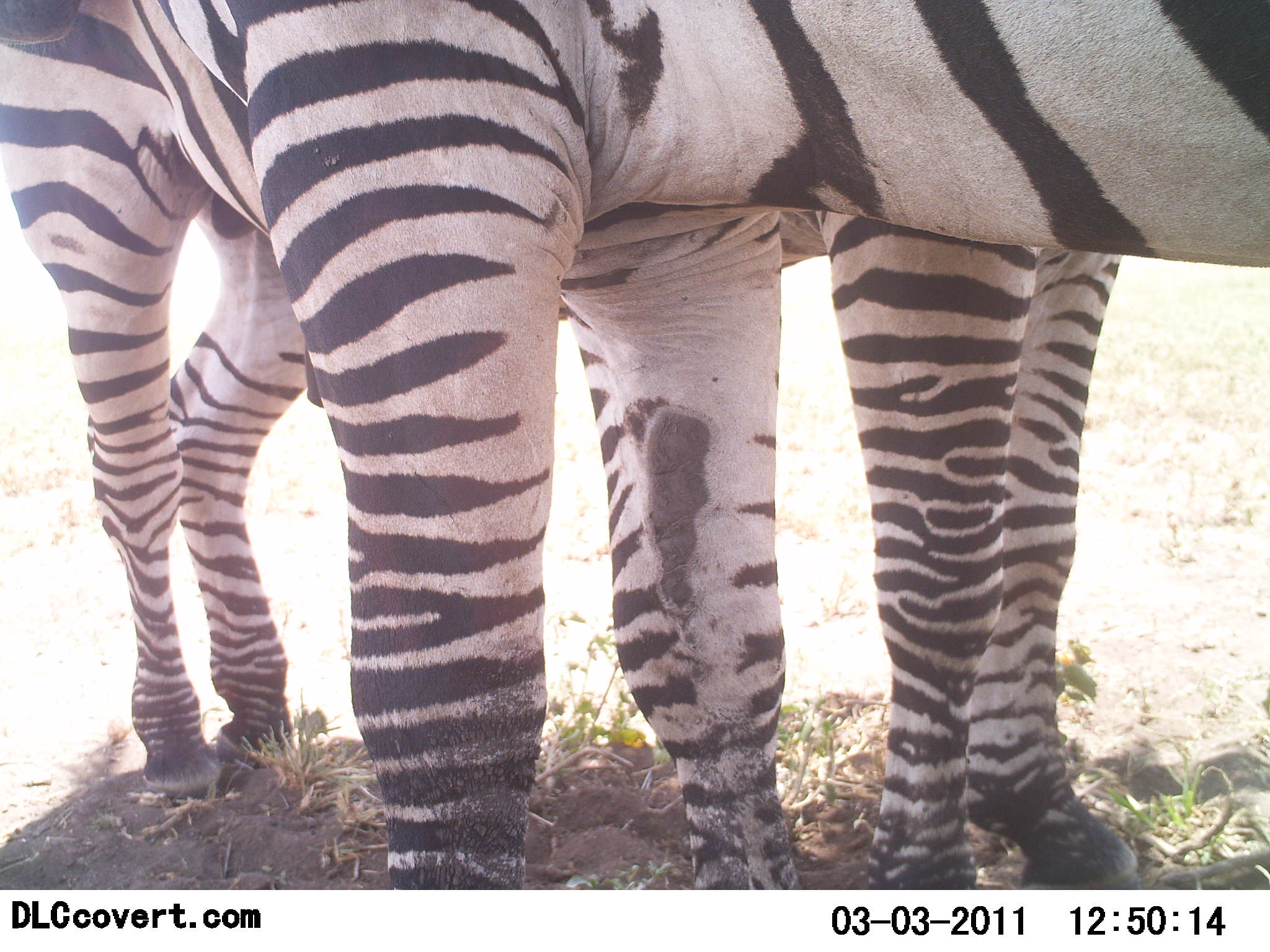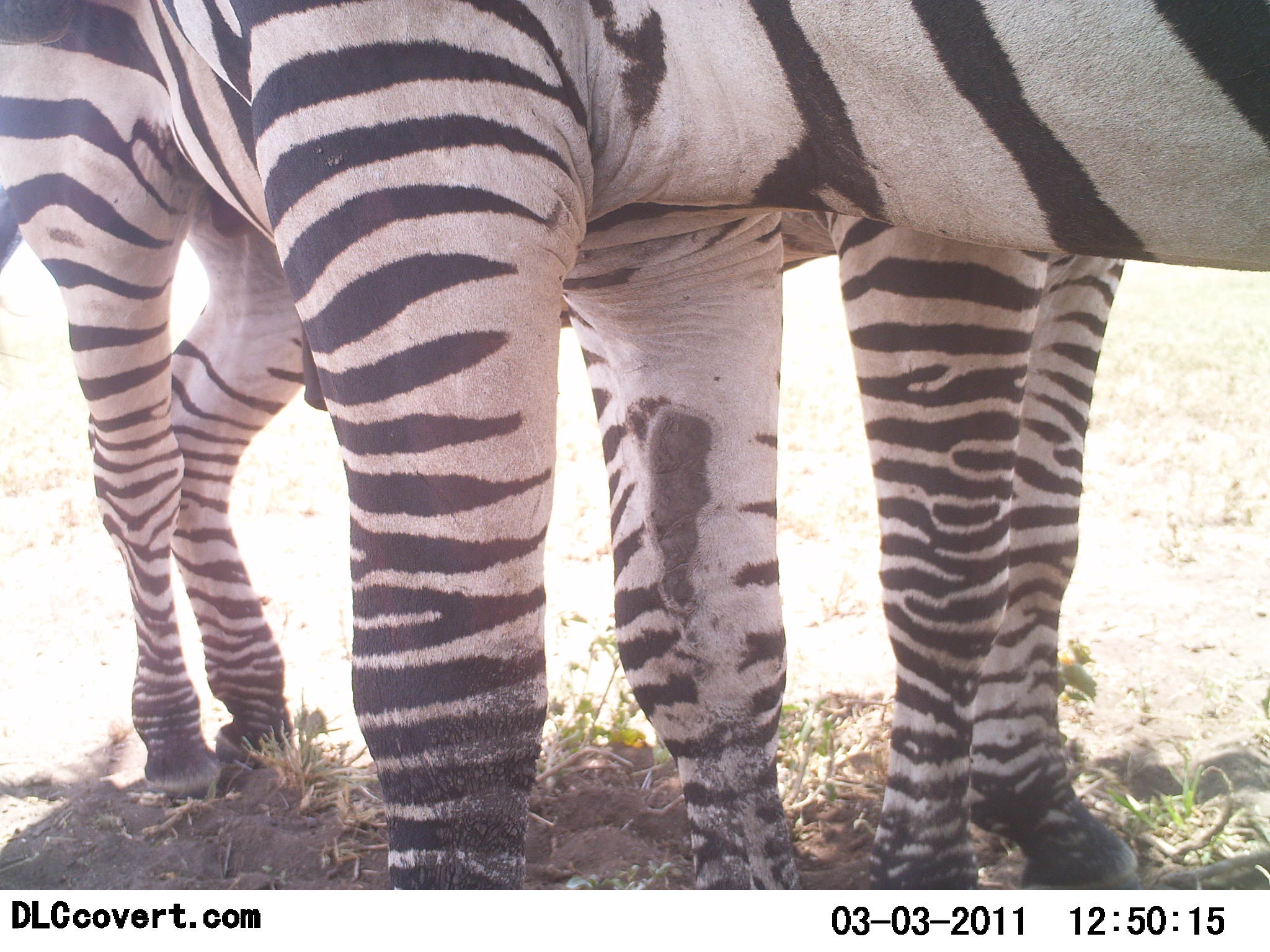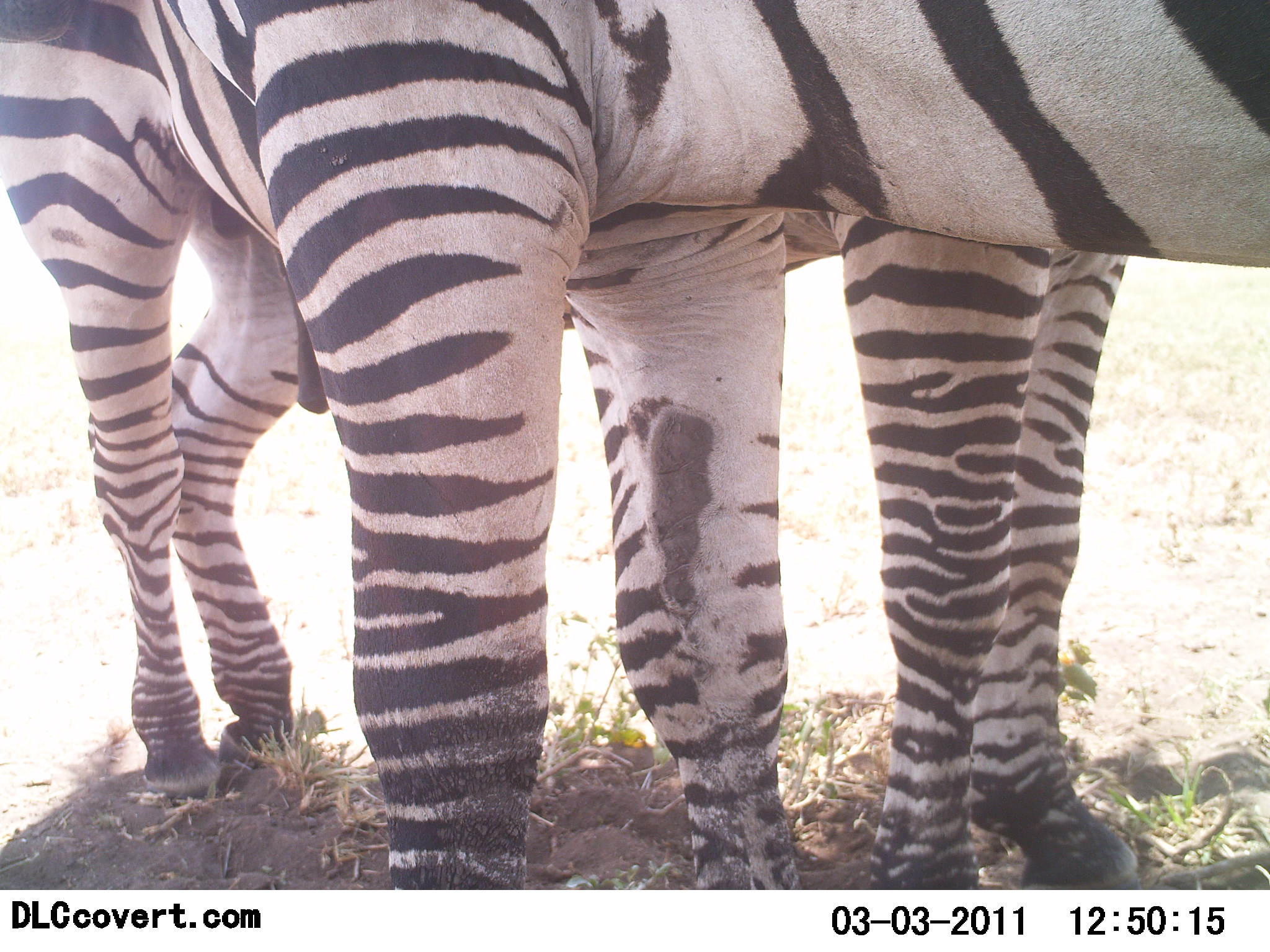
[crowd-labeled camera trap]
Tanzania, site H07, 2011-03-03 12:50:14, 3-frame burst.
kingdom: Animalia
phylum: Chordata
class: Mammalia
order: Perissodactyla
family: Equidae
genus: Equus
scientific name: Equus quagga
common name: plains zebra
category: zebra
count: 2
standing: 80%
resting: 0%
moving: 0%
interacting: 20%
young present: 0%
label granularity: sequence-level